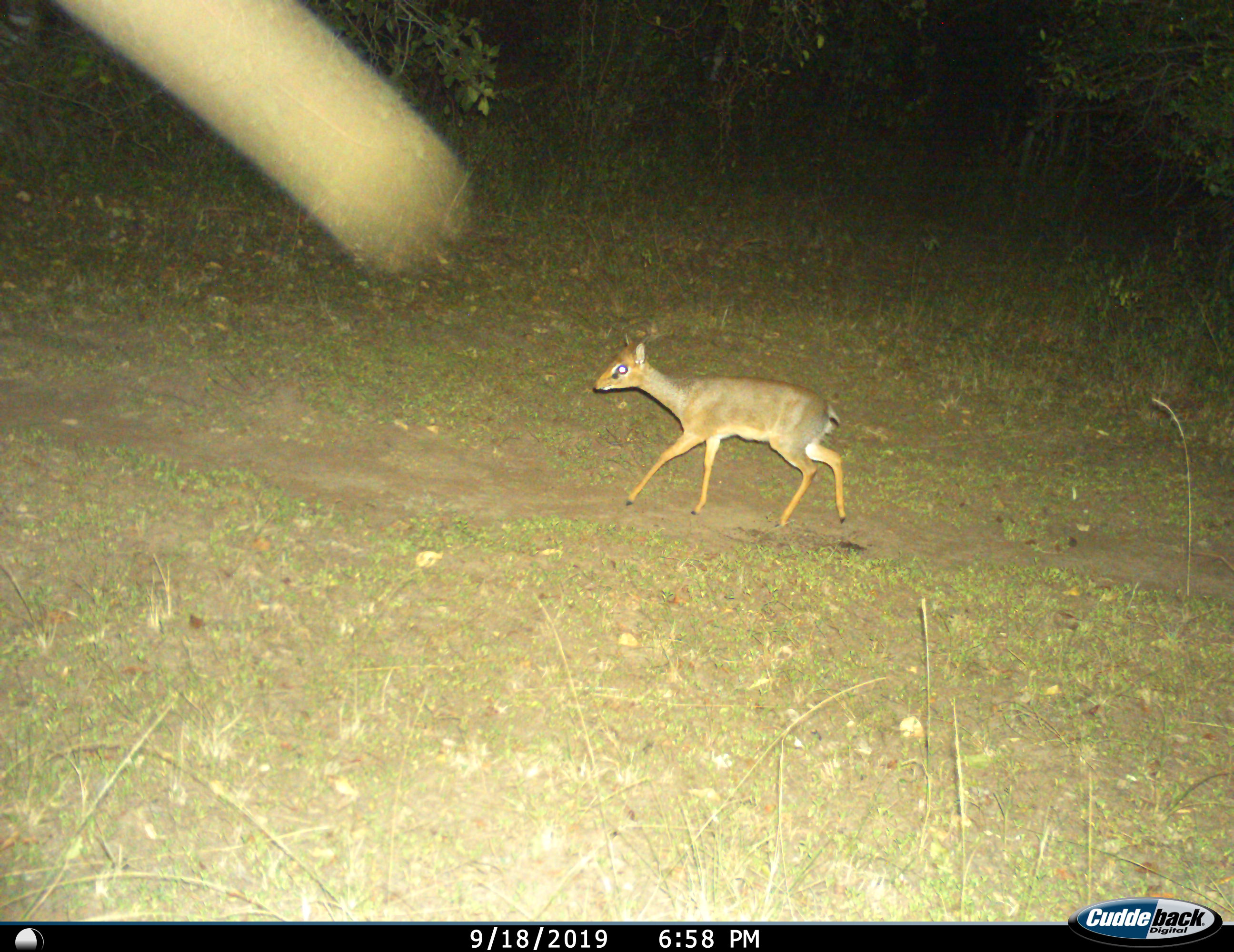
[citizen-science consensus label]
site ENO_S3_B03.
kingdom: Animalia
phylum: Chordata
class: Mammalia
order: Artiodactyla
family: Bovidae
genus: Madoqua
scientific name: Madoqua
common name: dik-dik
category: dikdik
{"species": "dikdik (dik-dik) (Madoqua)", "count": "1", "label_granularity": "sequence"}